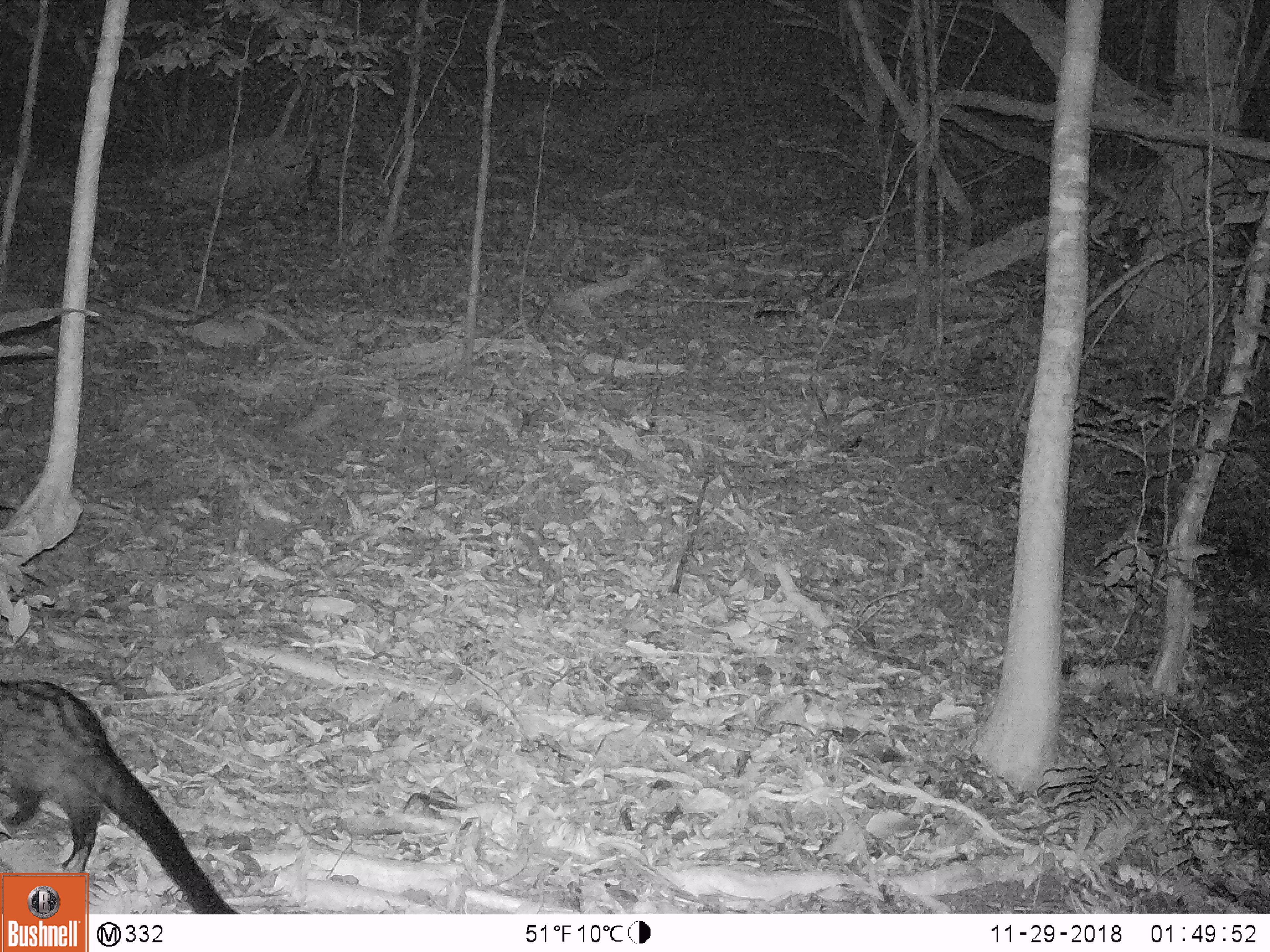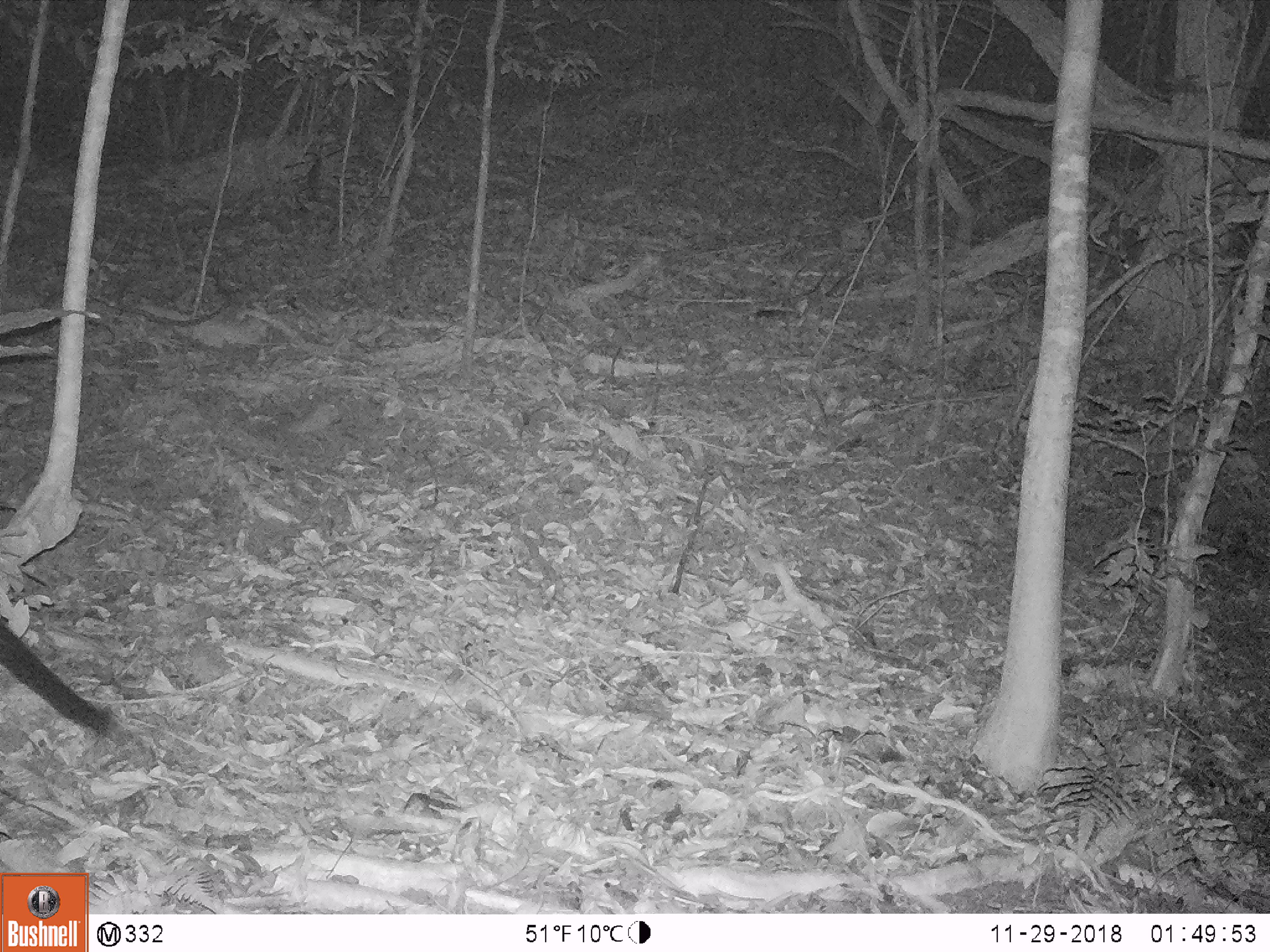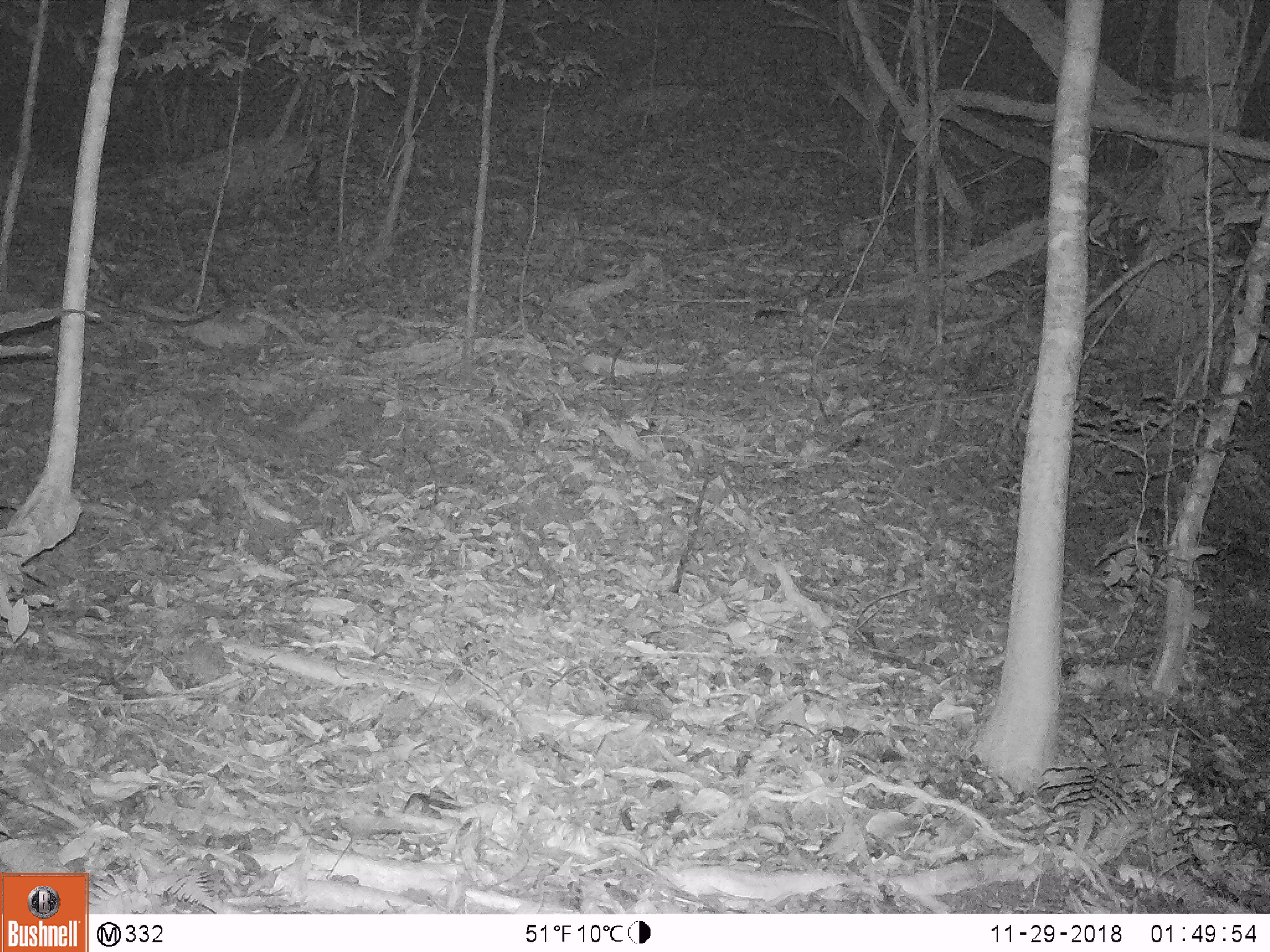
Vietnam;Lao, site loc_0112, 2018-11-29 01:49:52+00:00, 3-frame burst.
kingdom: Animalia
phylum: Chordata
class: Mammalia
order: Carnivora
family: Viverridae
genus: Paradoxurus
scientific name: Paradoxurus hermaphroditus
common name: common palm civet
Common palm civet (Paradoxurus hermaphroditus). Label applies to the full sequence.